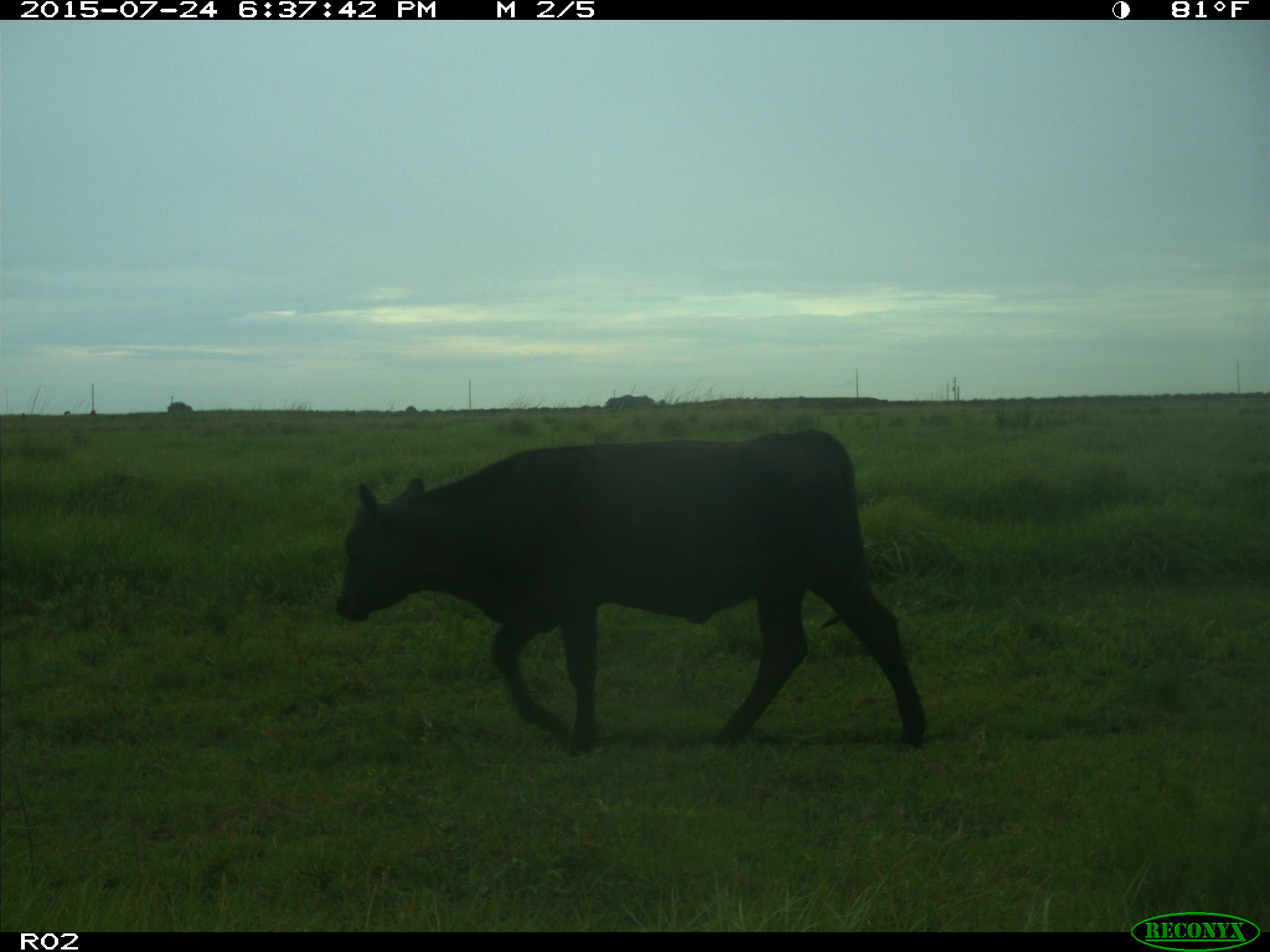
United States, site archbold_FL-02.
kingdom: Animalia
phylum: Chordata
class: Mammalia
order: Artiodactyla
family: Bovidae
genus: Bos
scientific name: Bos taurus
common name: domestic cow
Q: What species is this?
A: Bos taurus (domestic cow).